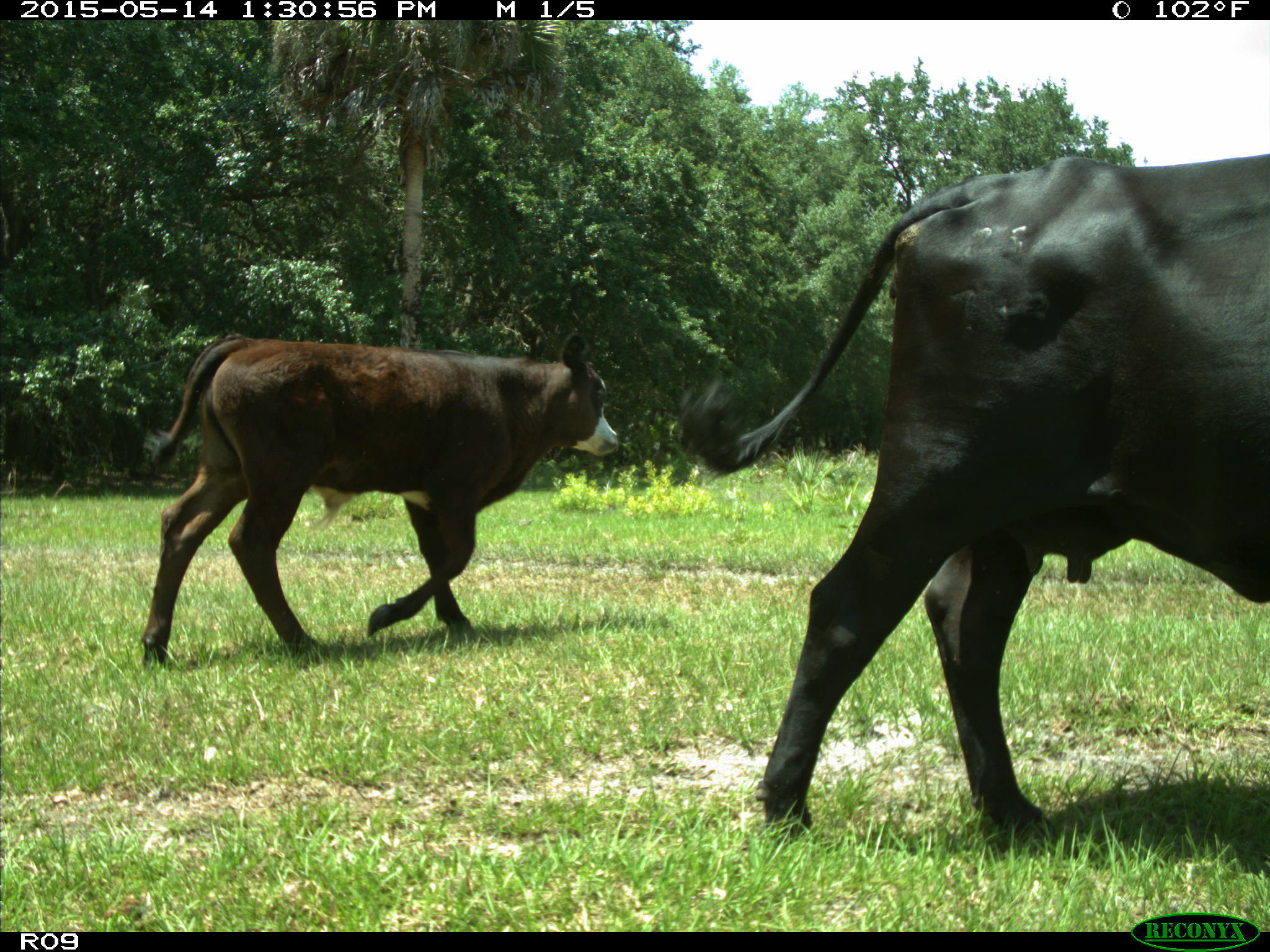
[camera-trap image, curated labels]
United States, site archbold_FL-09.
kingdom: Animalia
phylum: Chordata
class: Mammalia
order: Artiodactyla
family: Bovidae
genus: Bos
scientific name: Bos taurus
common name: domestic cow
Bos taurus (domestic cow).